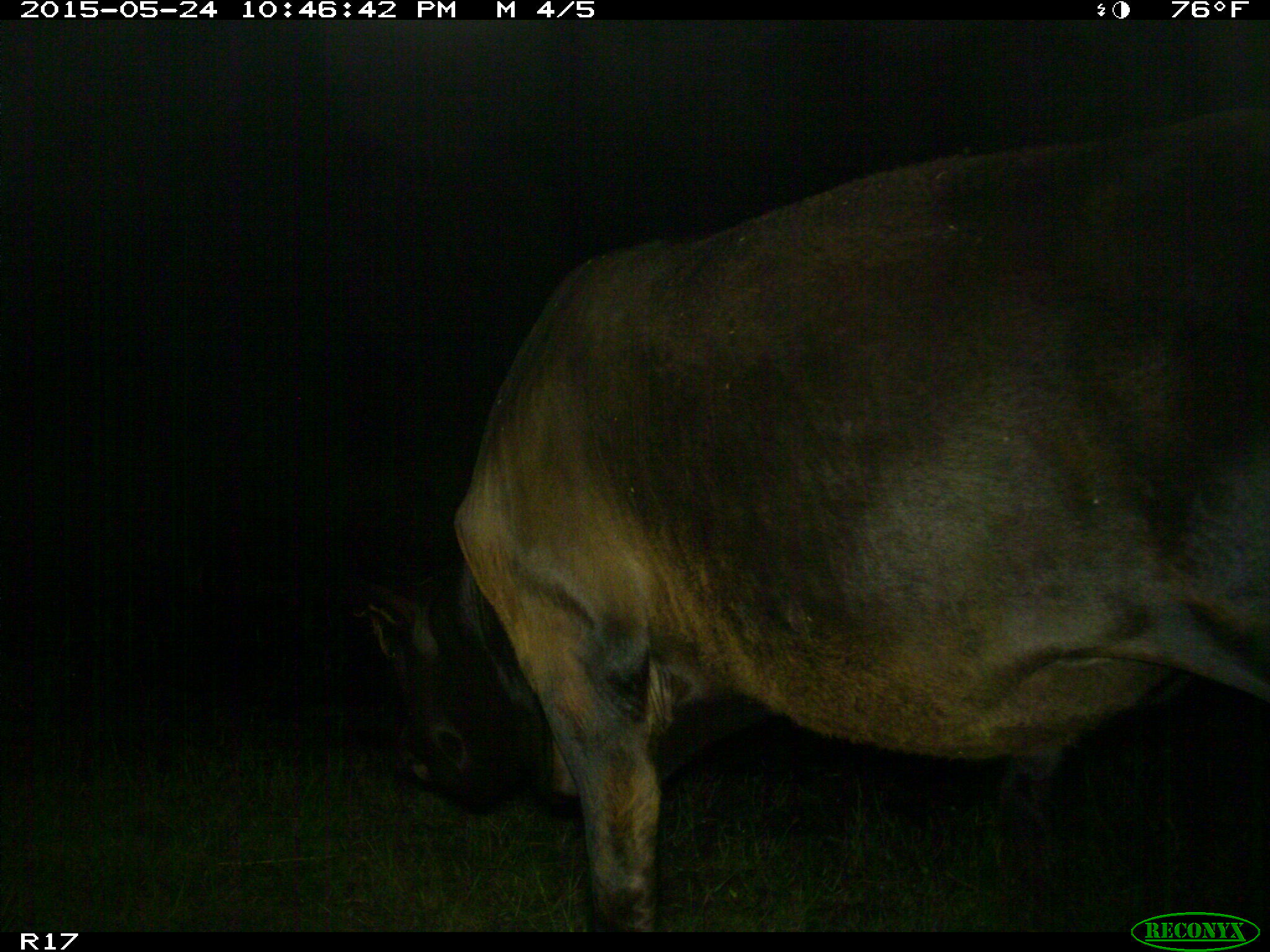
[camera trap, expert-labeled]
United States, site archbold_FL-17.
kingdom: Animalia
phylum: Chordata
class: Mammalia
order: Artiodactyla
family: Bovidae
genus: Bos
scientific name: Bos taurus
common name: domestic cow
Bos taurus (domestic cow).